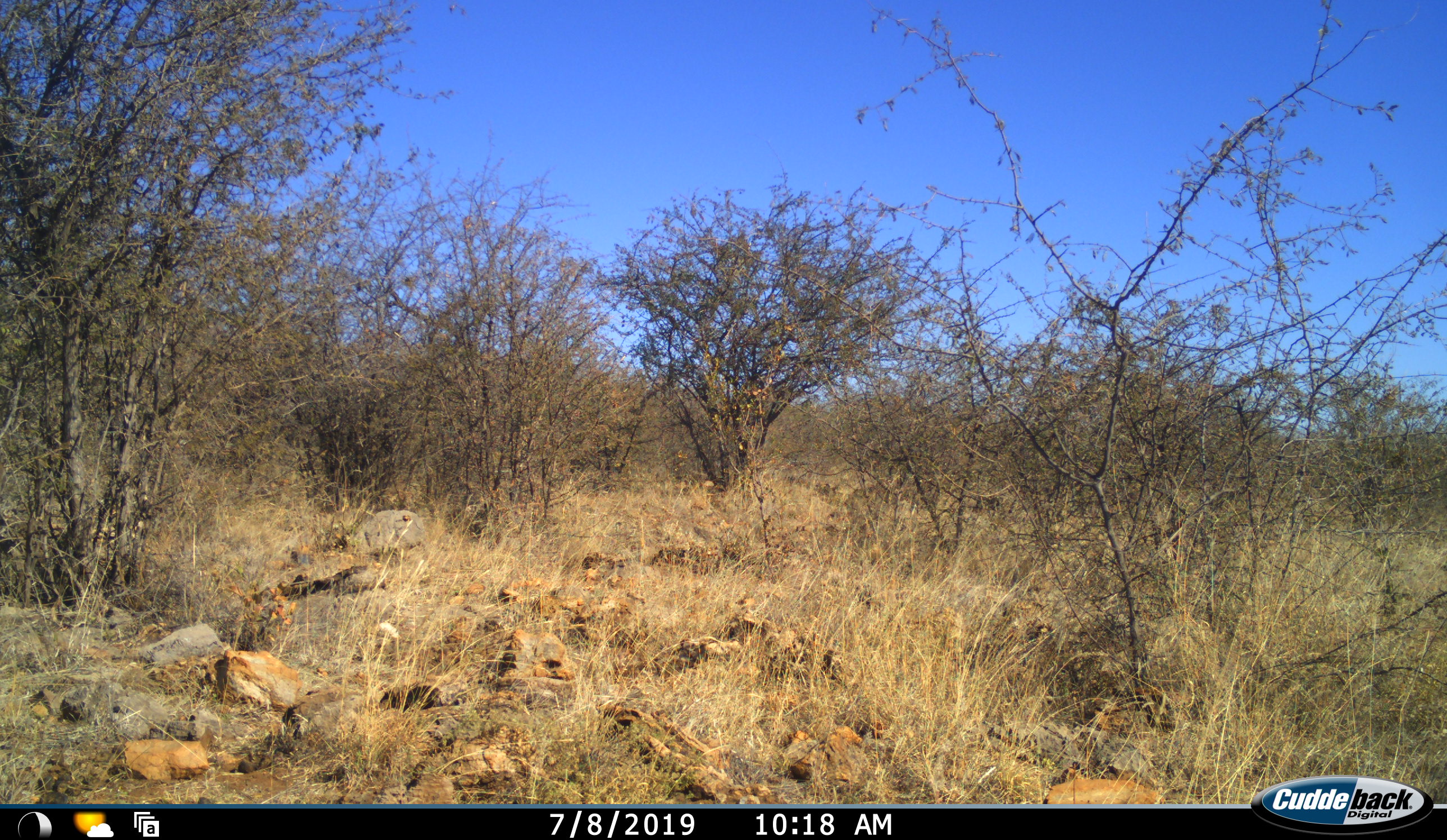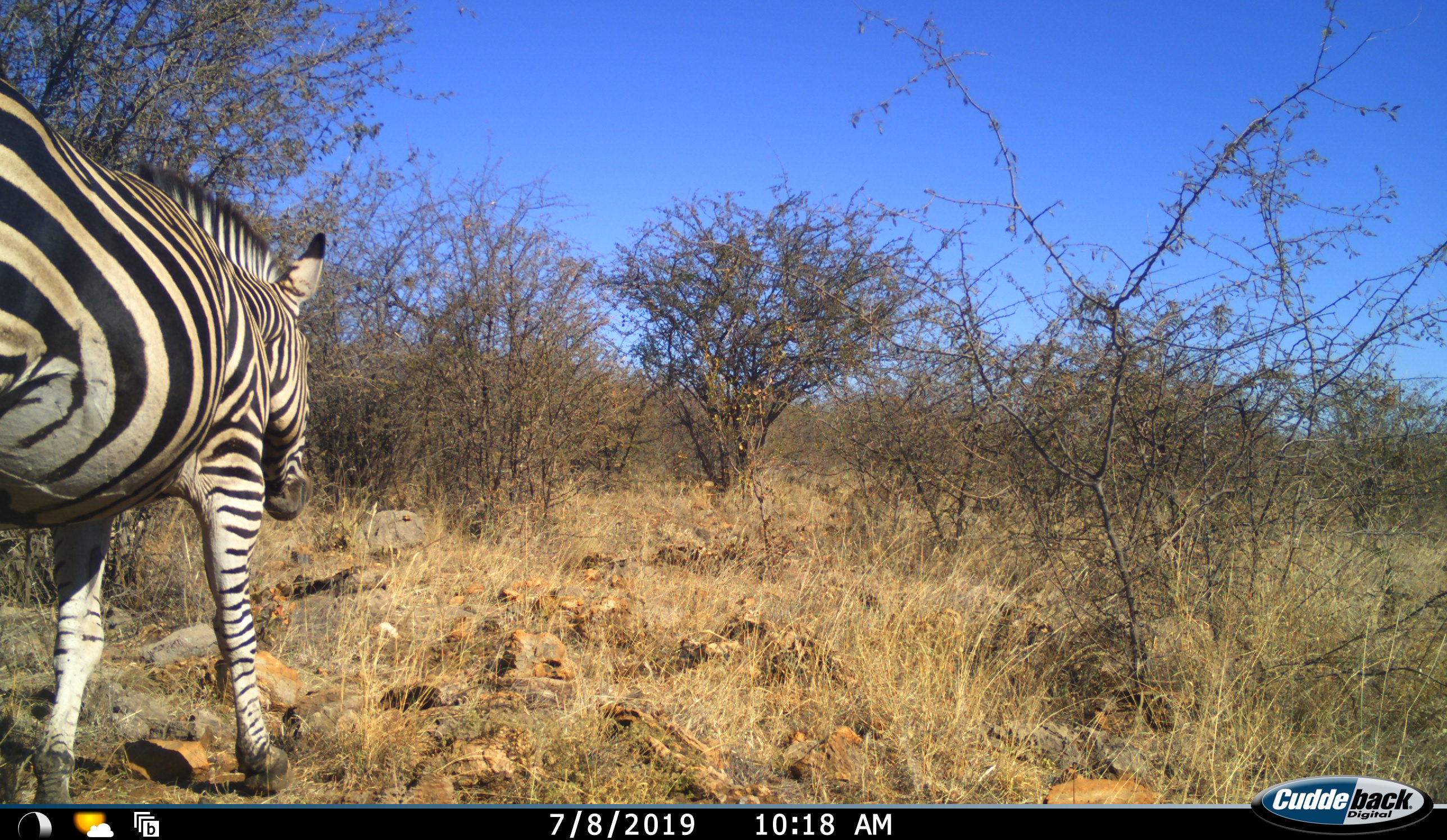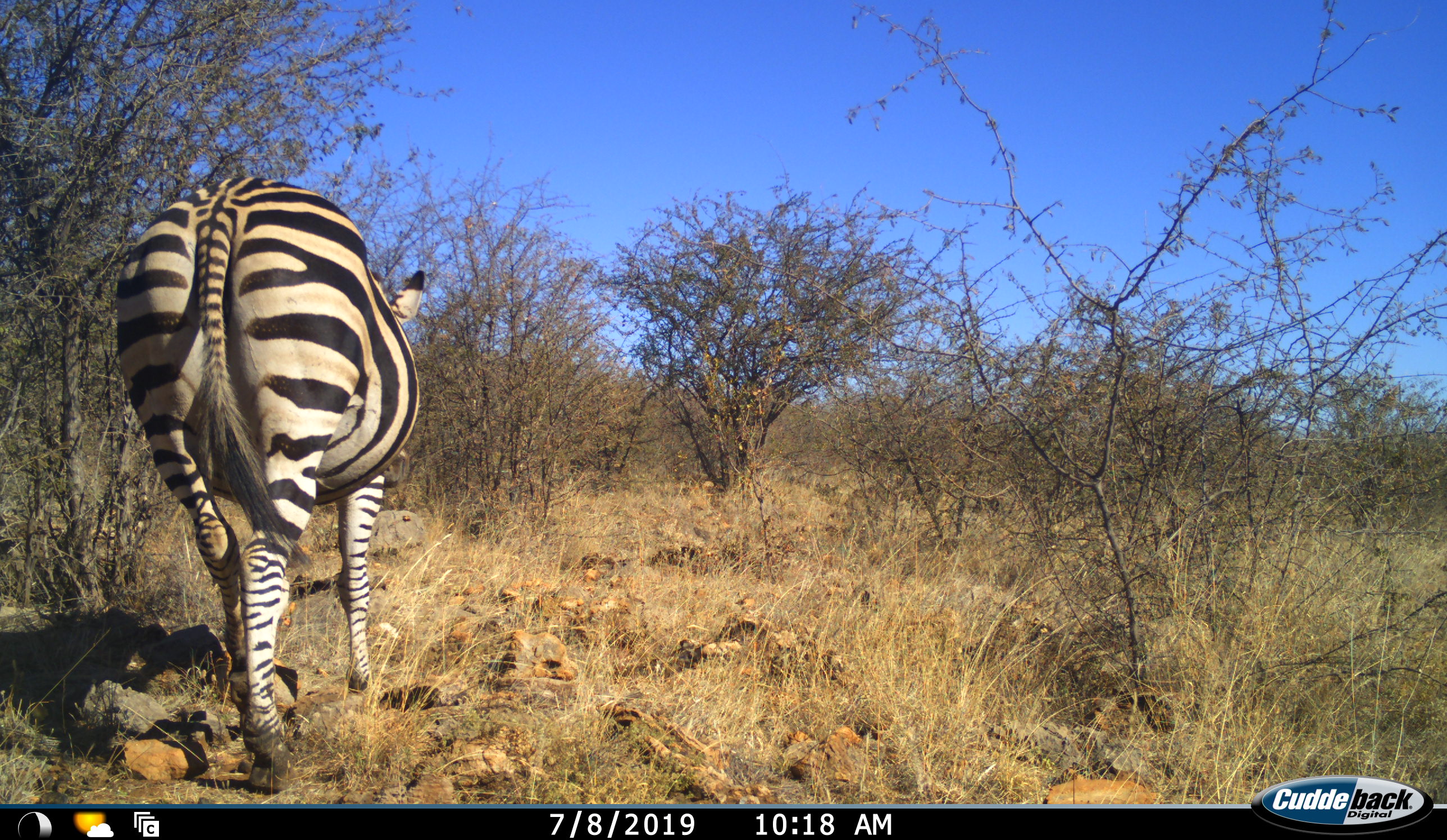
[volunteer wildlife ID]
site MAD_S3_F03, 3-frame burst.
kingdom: Animalia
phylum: Chordata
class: Mammalia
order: Perissodactyla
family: Equidae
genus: Equus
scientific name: Equus quagga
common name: plains zebra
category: zebraplains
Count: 1.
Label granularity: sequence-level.